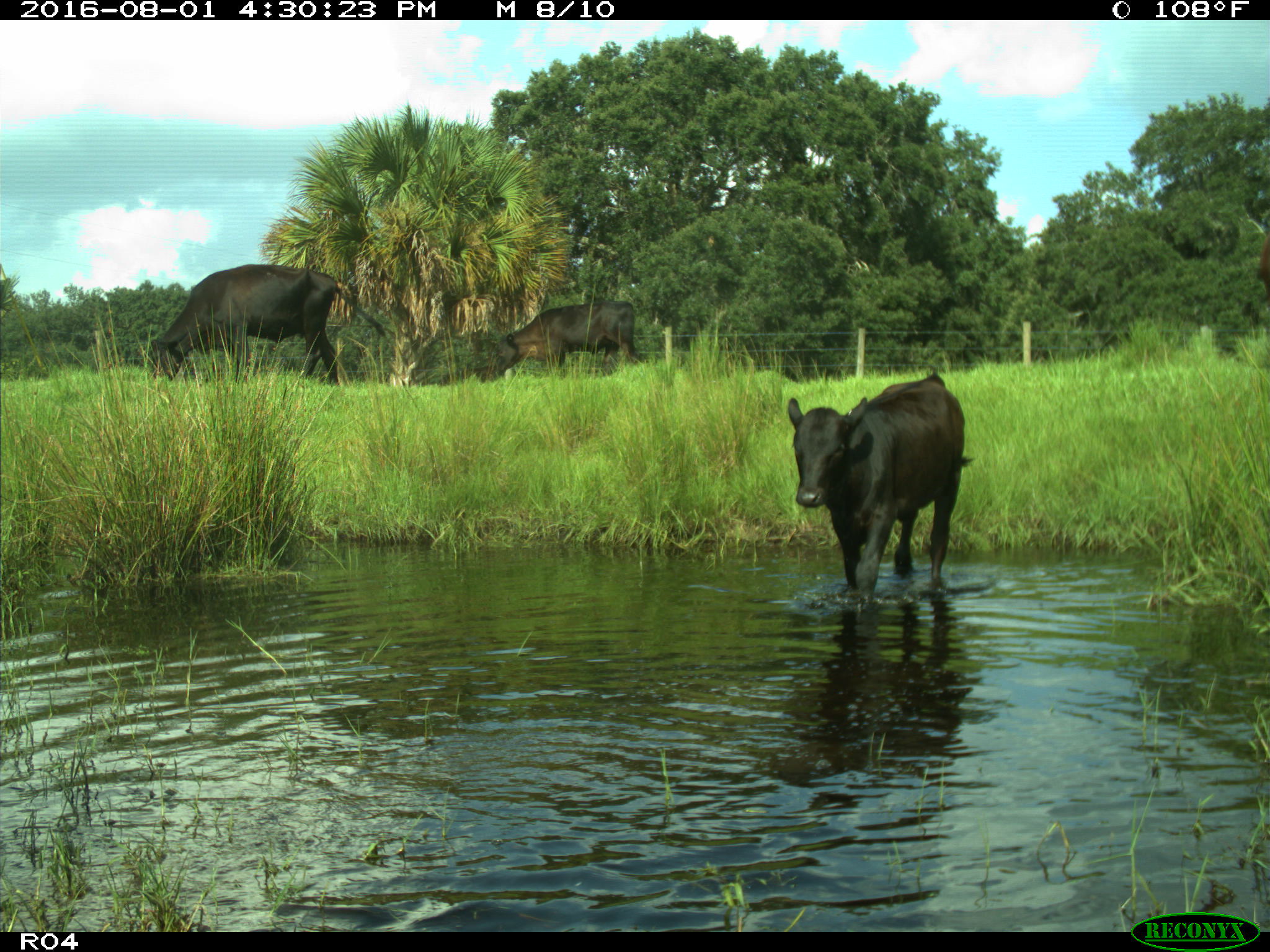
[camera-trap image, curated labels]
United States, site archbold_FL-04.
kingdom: Animalia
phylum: Chordata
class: Mammalia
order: Artiodactyla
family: Bovidae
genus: Bos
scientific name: Bos taurus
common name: domestic cow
Bos taurus (domestic cow).